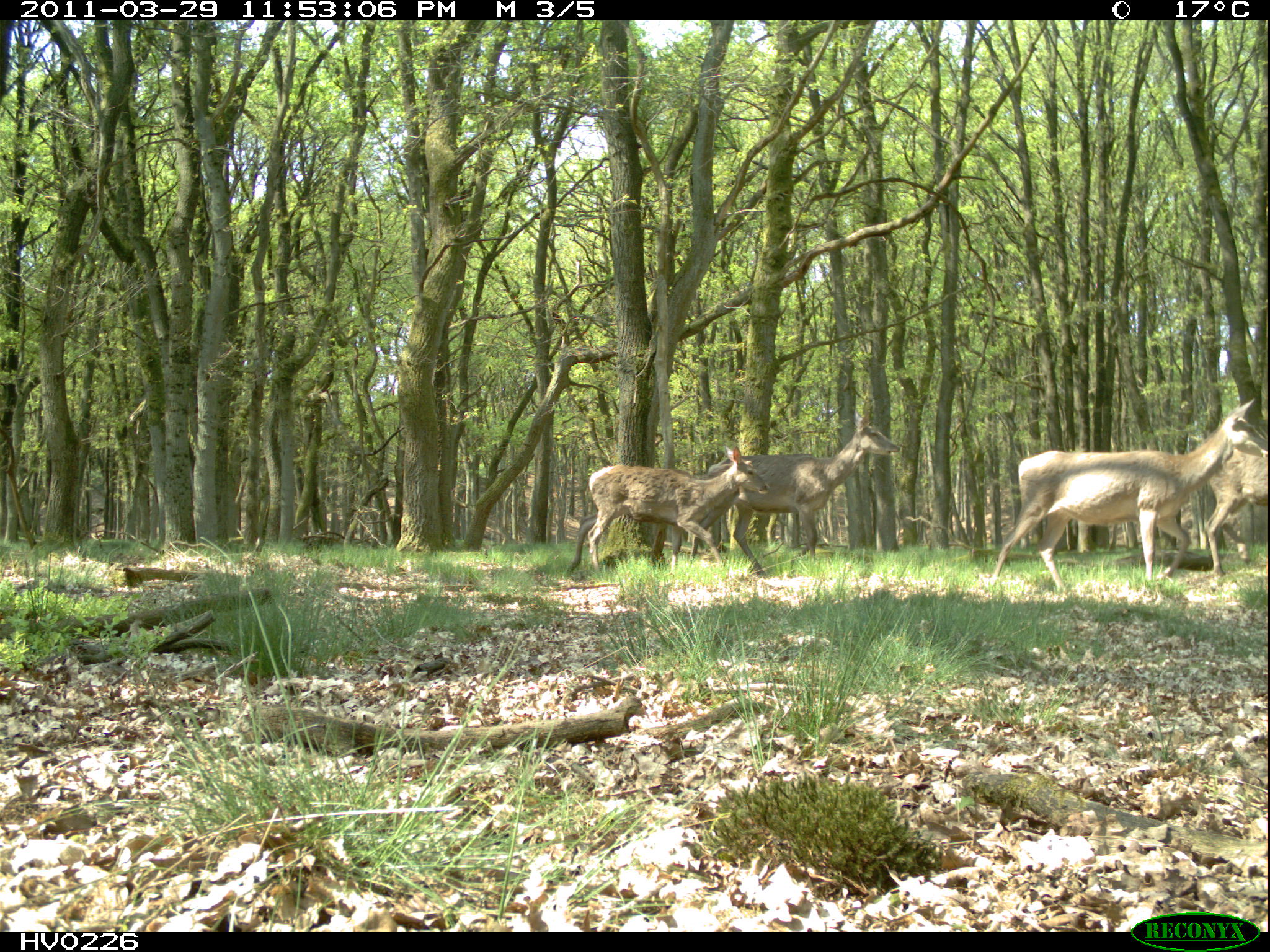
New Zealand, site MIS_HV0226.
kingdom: Animalia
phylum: Chordata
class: Mammalia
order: Artiodactyla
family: Cervidae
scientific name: Cervidae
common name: deer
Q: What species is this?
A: Deer (Cervidae).